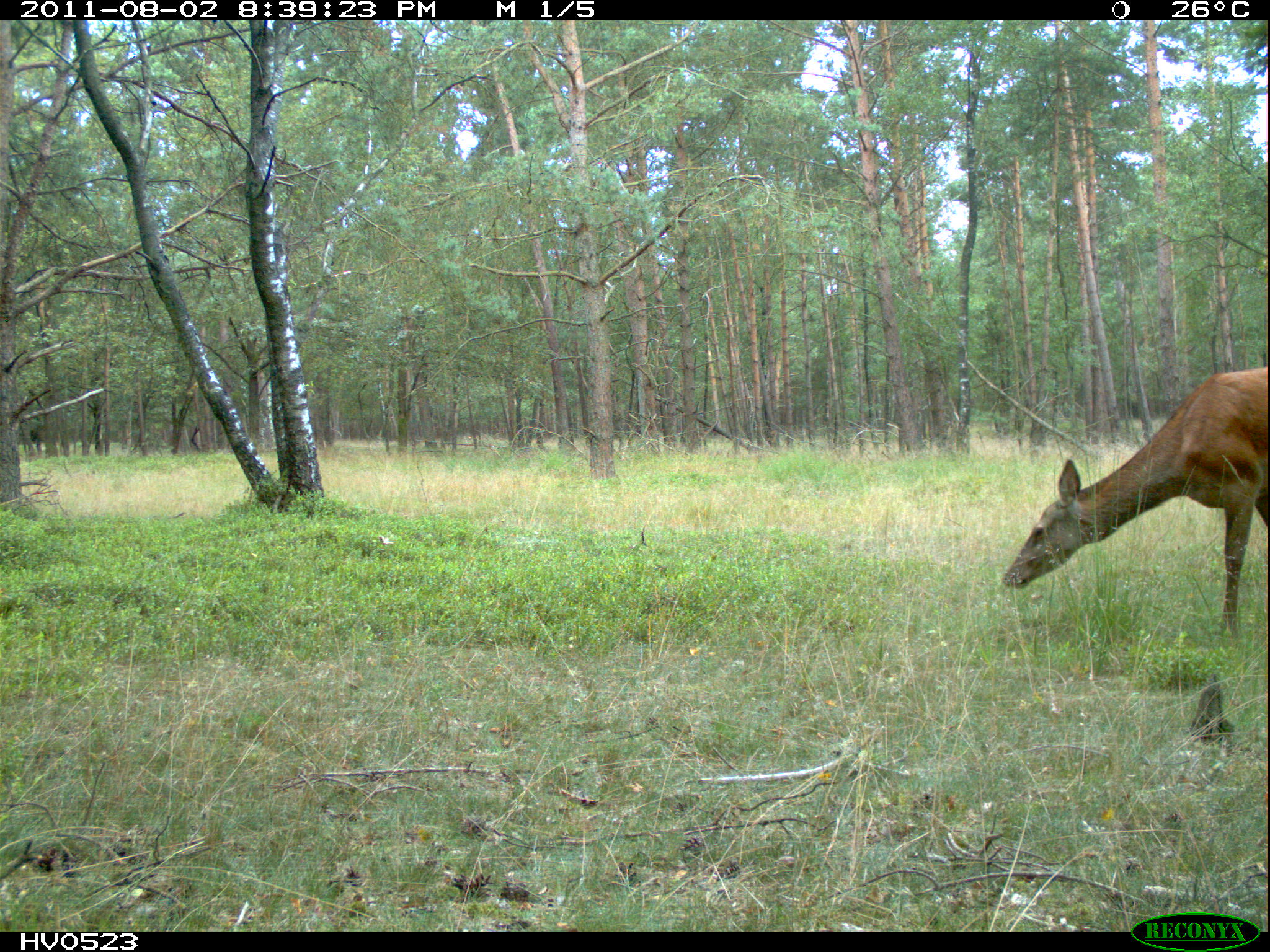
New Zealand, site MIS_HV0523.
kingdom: Animalia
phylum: Chordata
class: Mammalia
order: Artiodactyla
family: Cervidae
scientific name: Cervidae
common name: deer